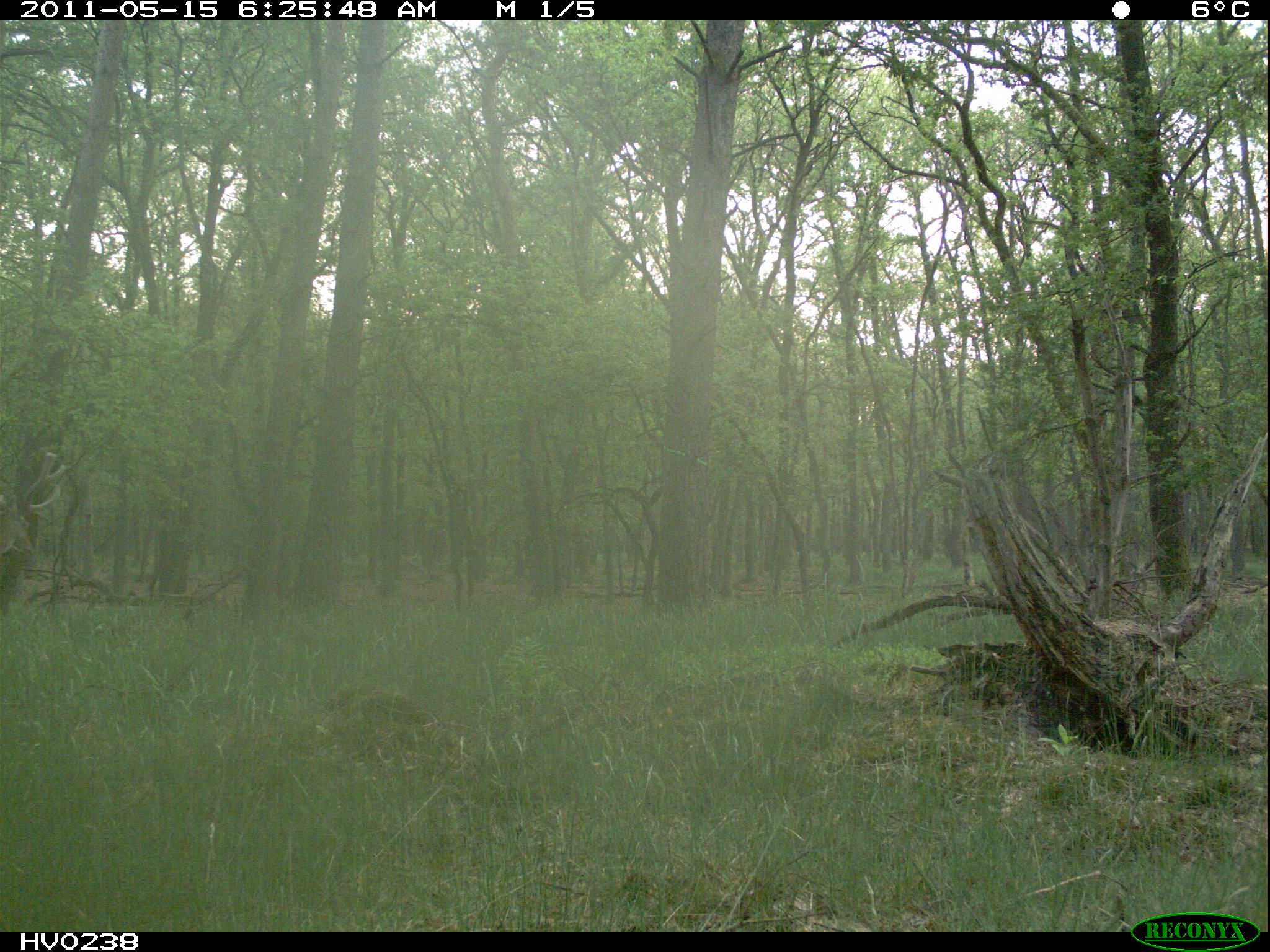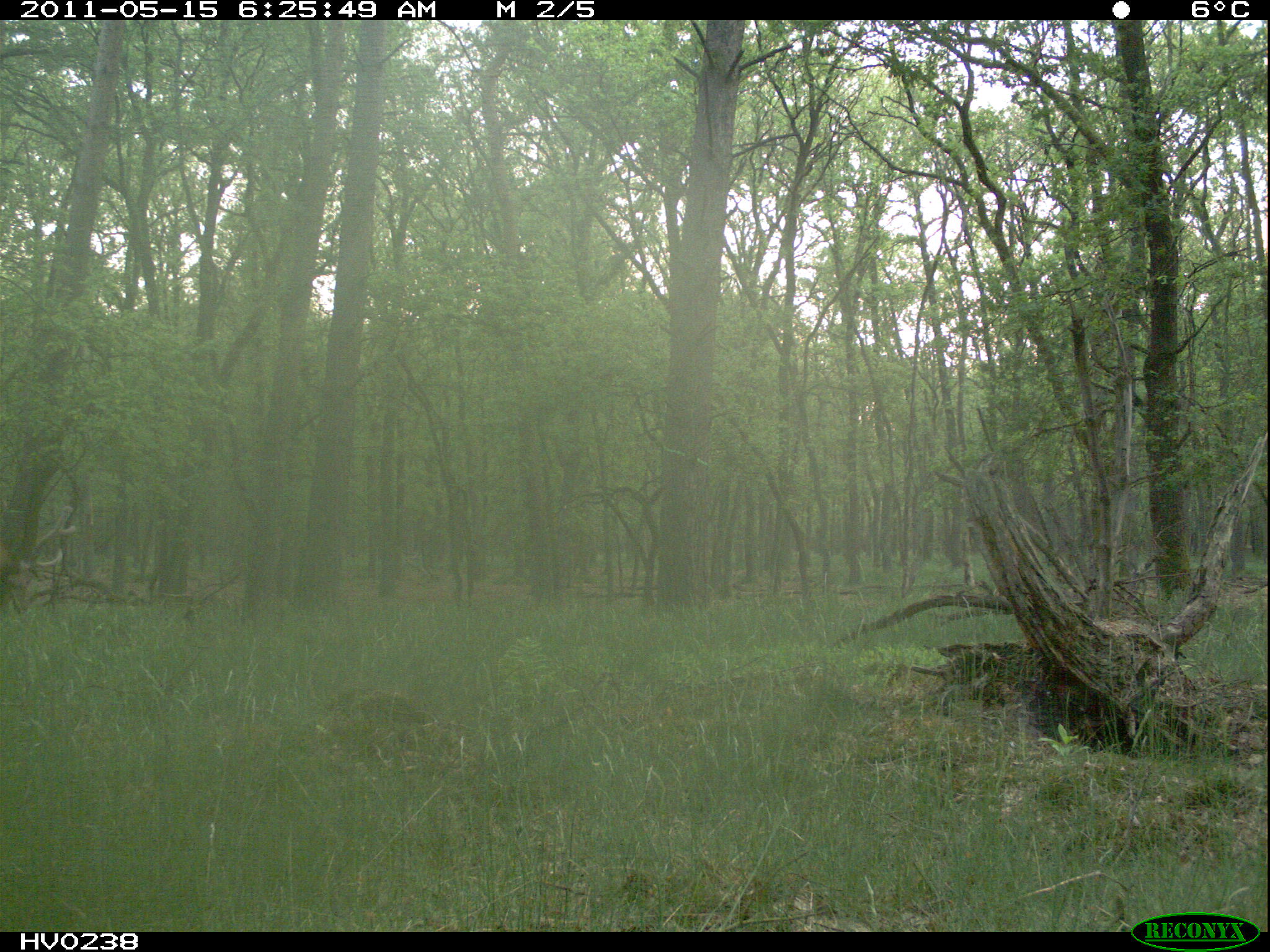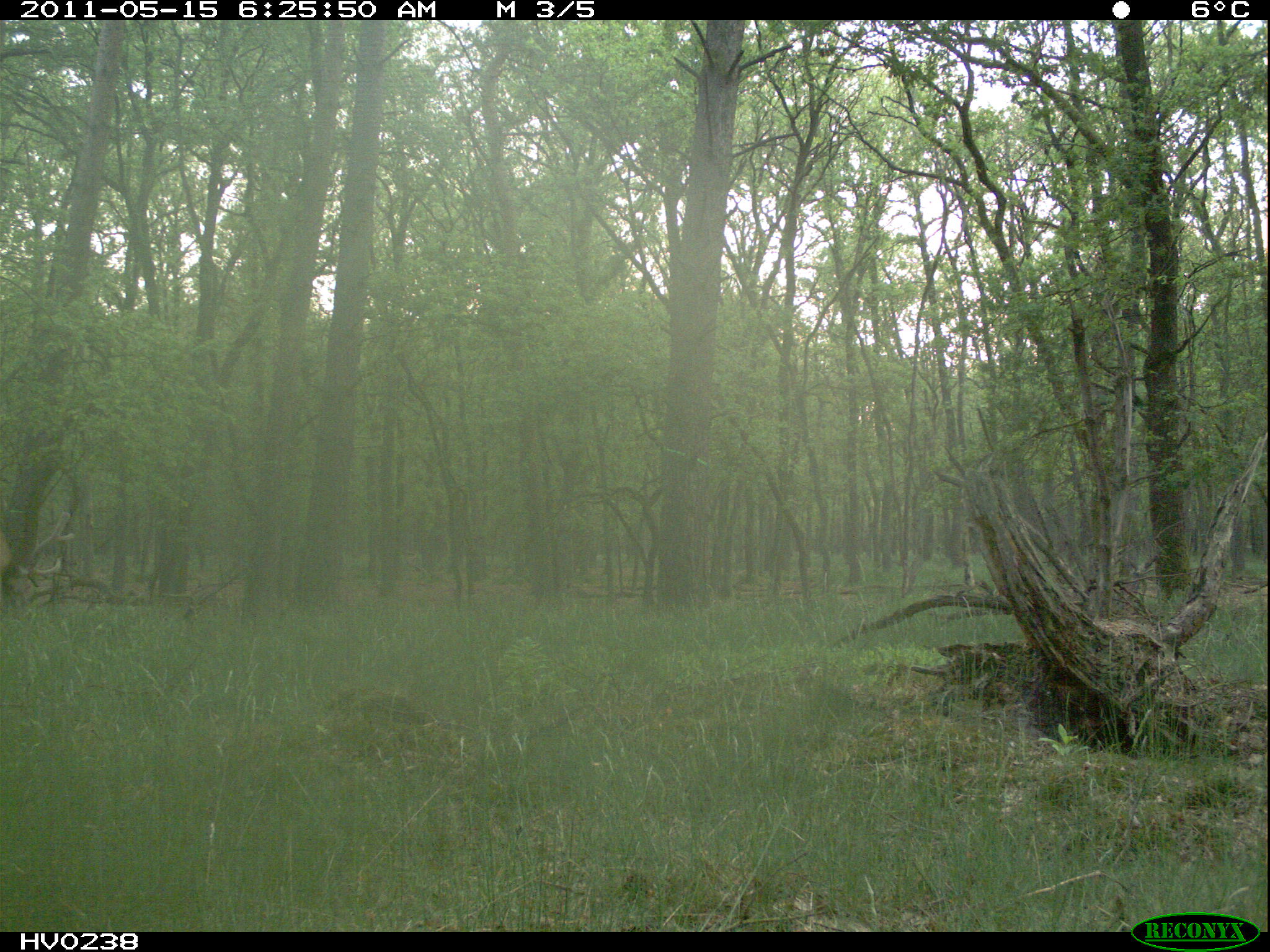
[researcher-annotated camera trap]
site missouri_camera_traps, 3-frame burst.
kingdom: Animalia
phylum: Chordata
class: Mammalia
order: Artiodactyla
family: Cervidae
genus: Cervus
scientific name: Cervus elaphus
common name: red deer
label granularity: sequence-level